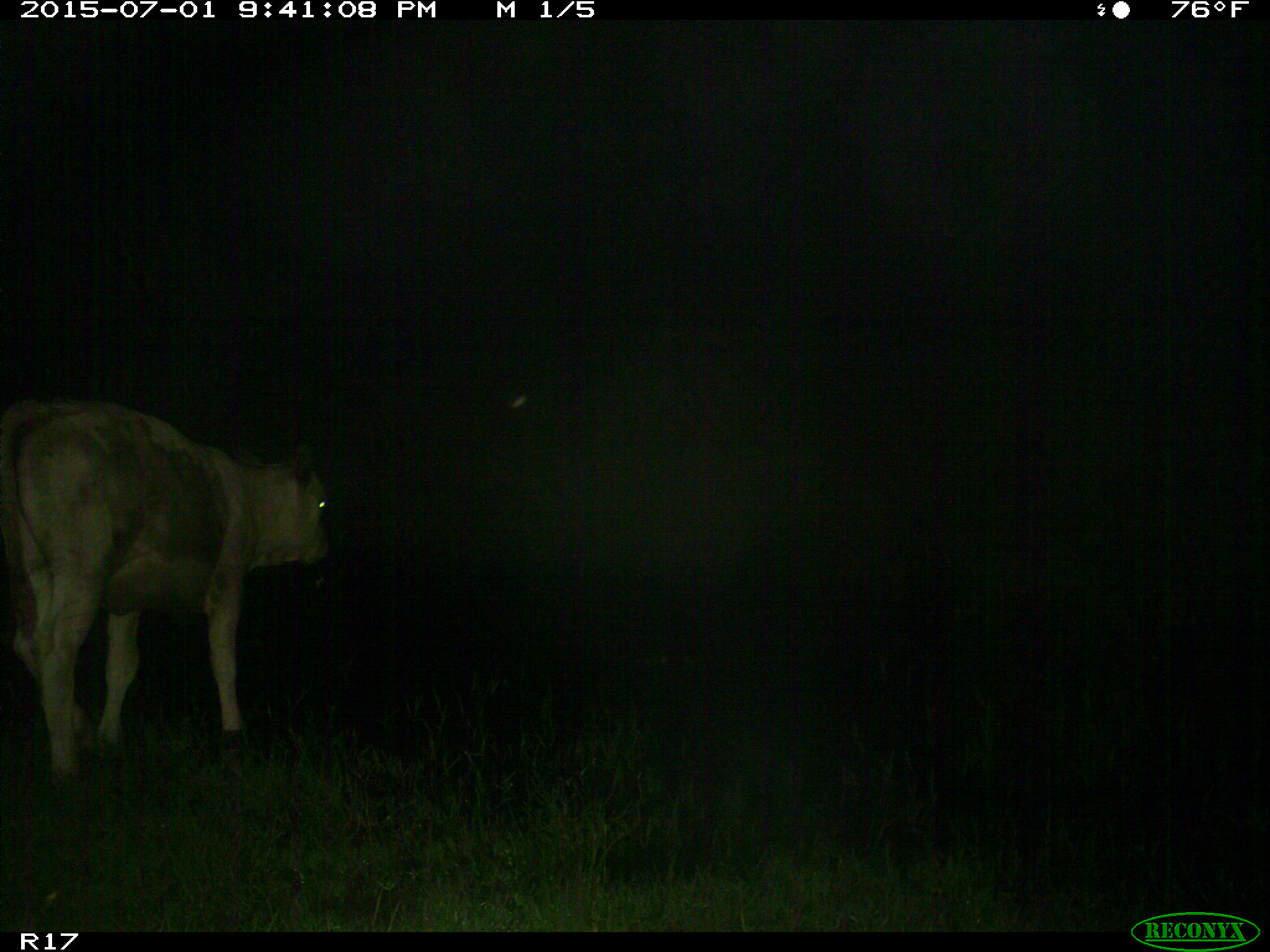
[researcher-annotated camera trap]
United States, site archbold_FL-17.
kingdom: Animalia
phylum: Chordata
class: Mammalia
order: Artiodactyla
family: Bovidae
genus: Bos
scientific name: Bos taurus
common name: domestic cow